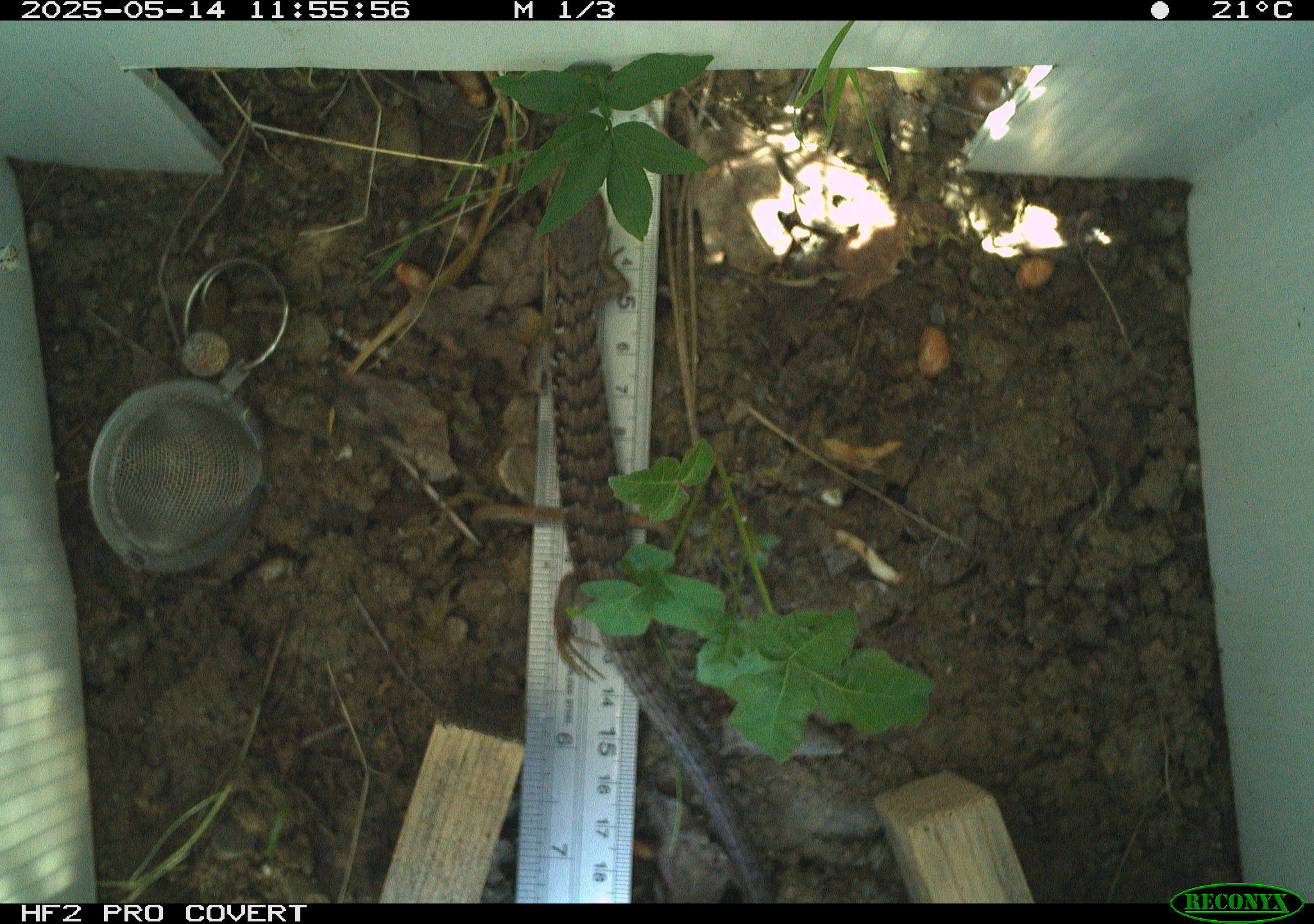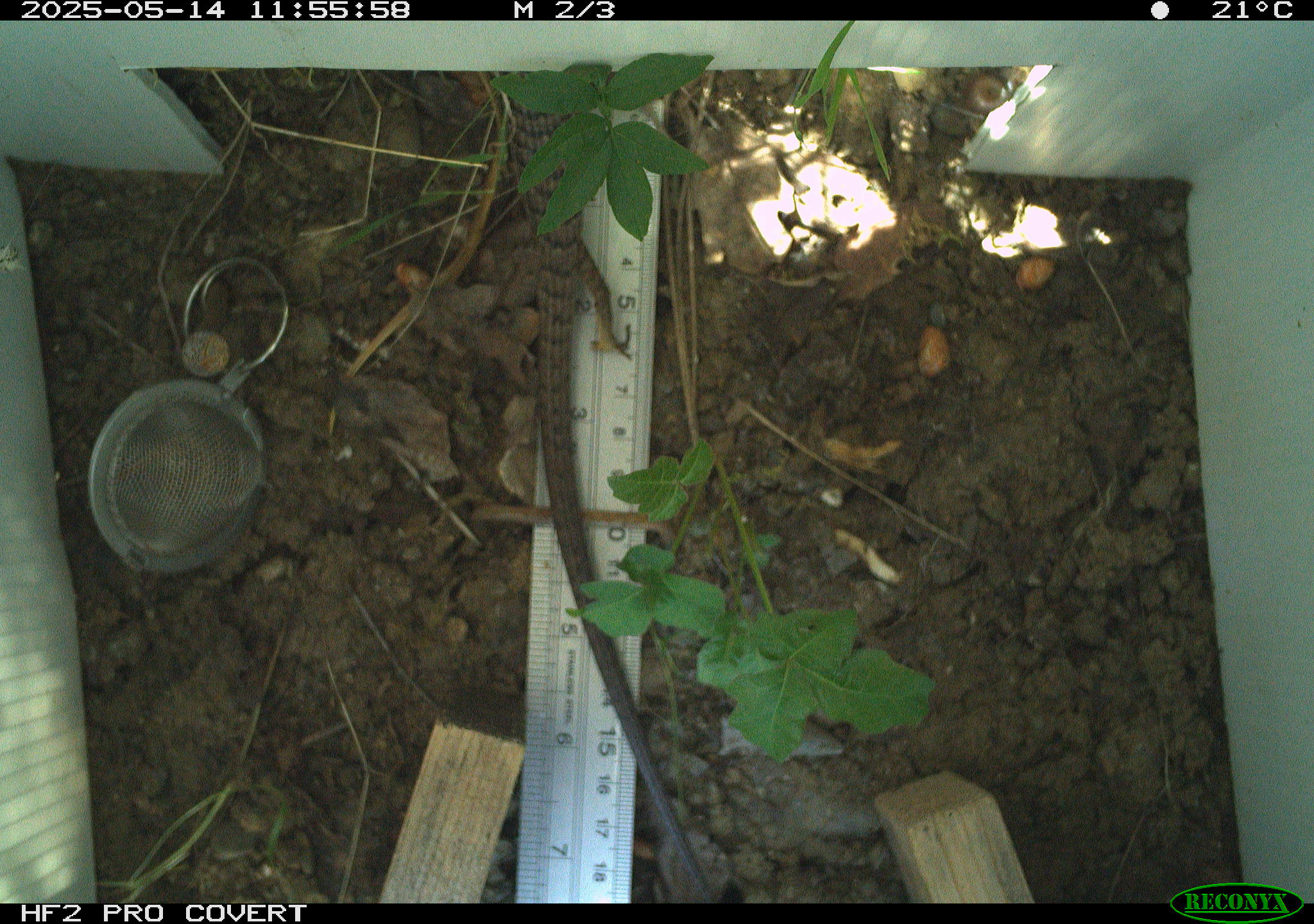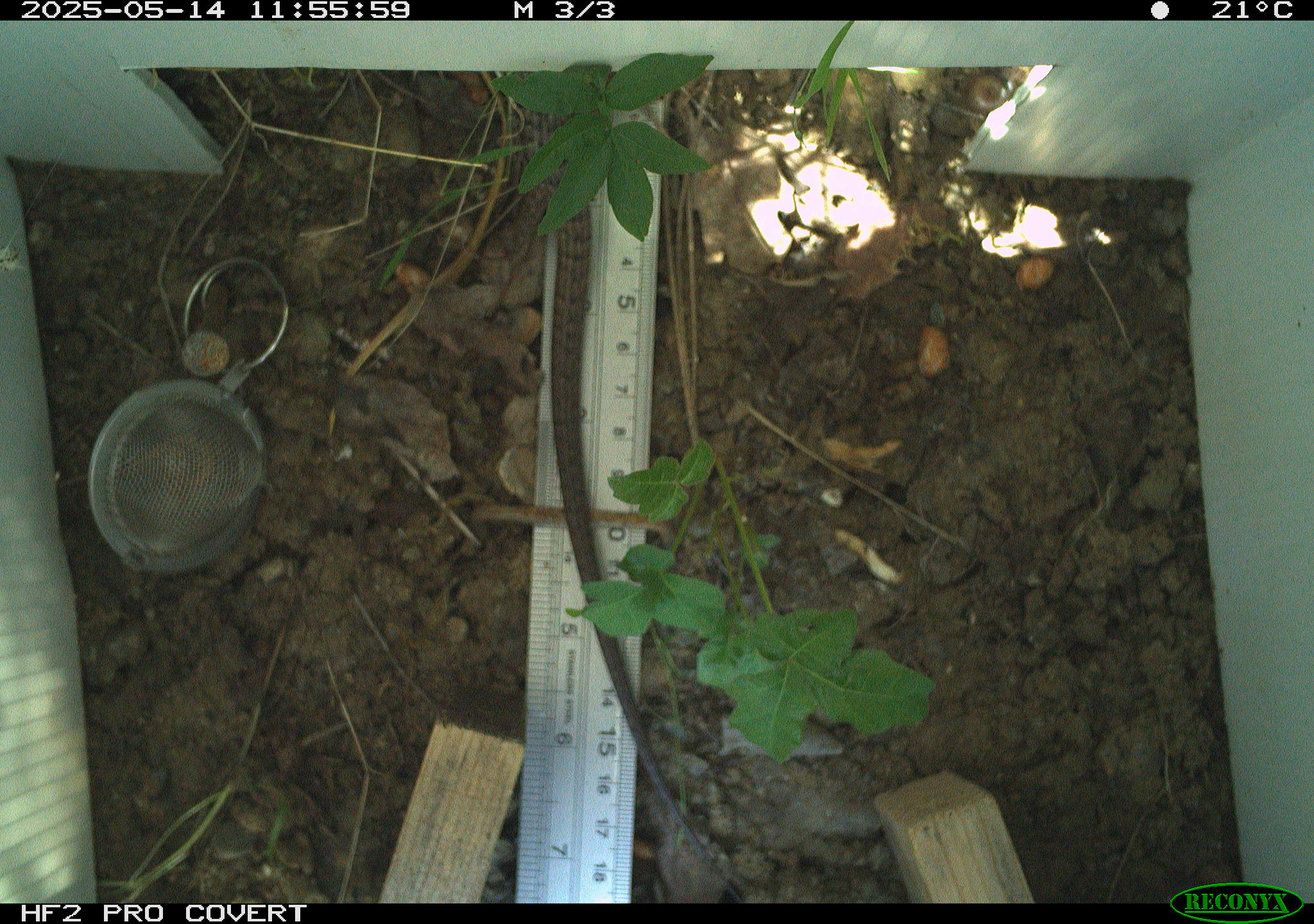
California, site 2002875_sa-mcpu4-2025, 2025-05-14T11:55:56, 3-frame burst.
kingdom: Animalia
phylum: Chordata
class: Reptilia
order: Squamata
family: Anguidae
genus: Elgaria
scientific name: Elgaria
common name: alligator lizards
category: elgaria species